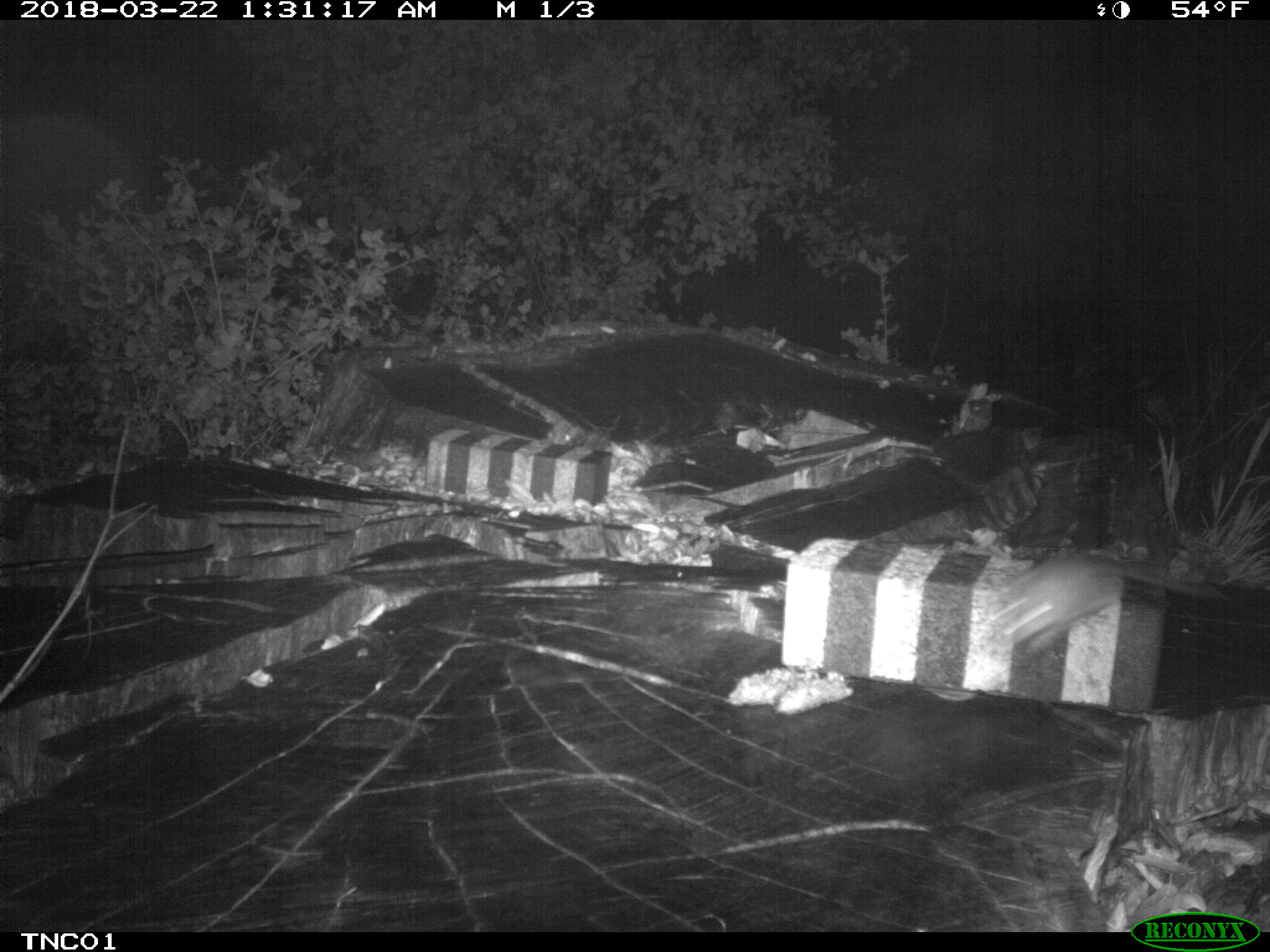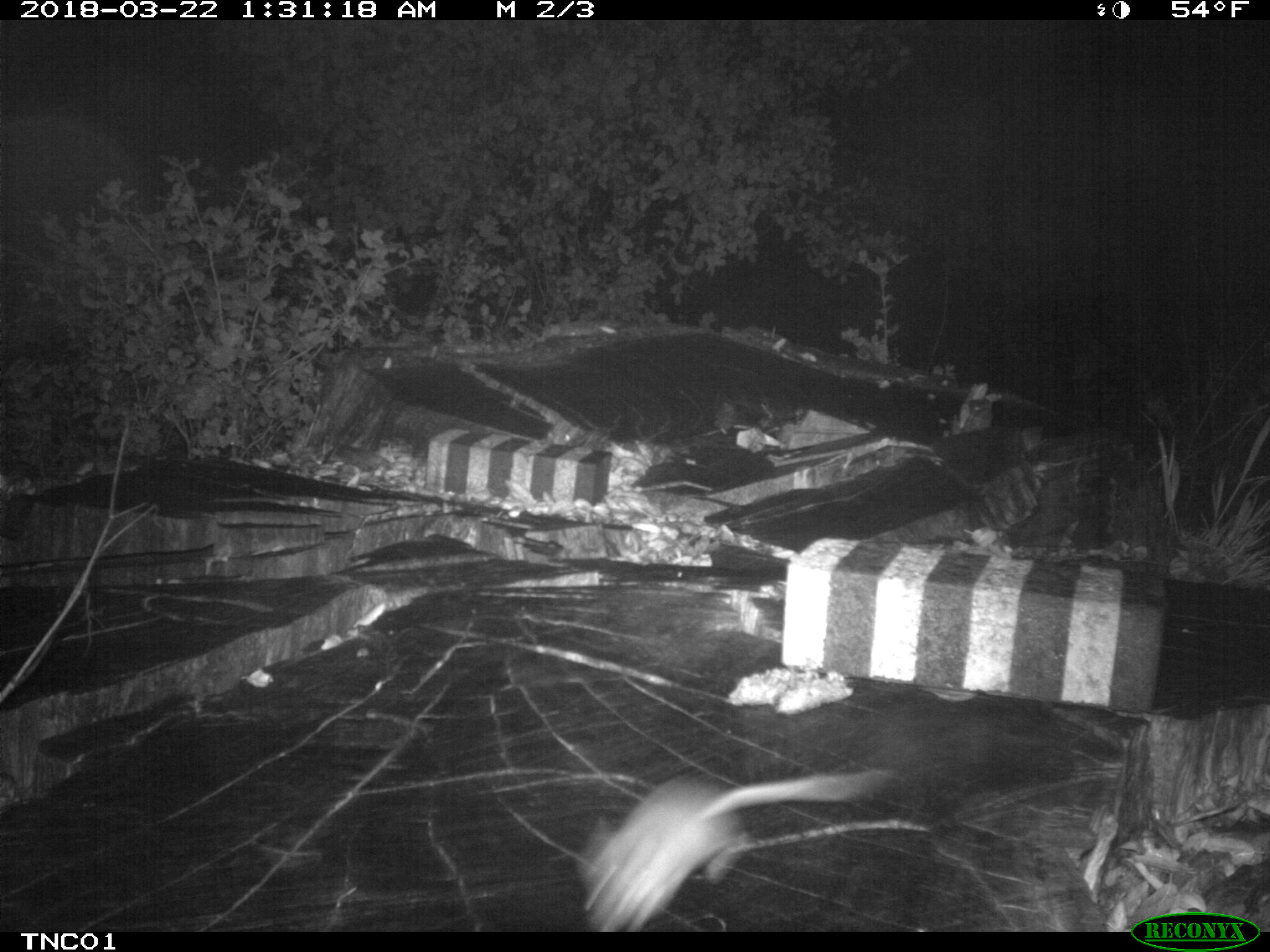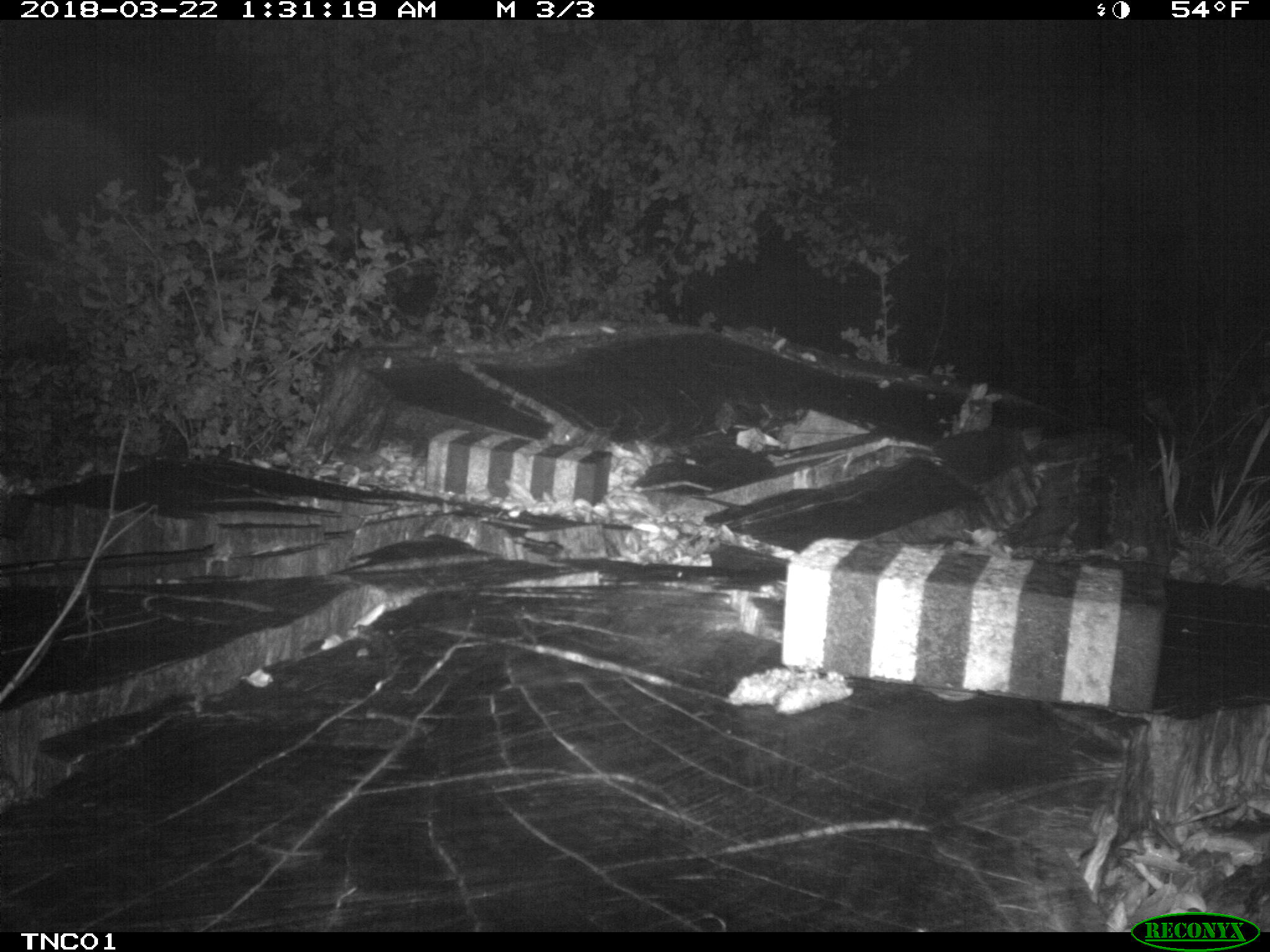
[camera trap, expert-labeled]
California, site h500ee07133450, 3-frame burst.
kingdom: Animalia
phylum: Chordata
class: Mammalia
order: Rodentia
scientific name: Rodentia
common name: rodent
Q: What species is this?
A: Rodent (Rodentia).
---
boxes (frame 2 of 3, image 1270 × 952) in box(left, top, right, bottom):
rodent: box(581, 769, 893, 932)